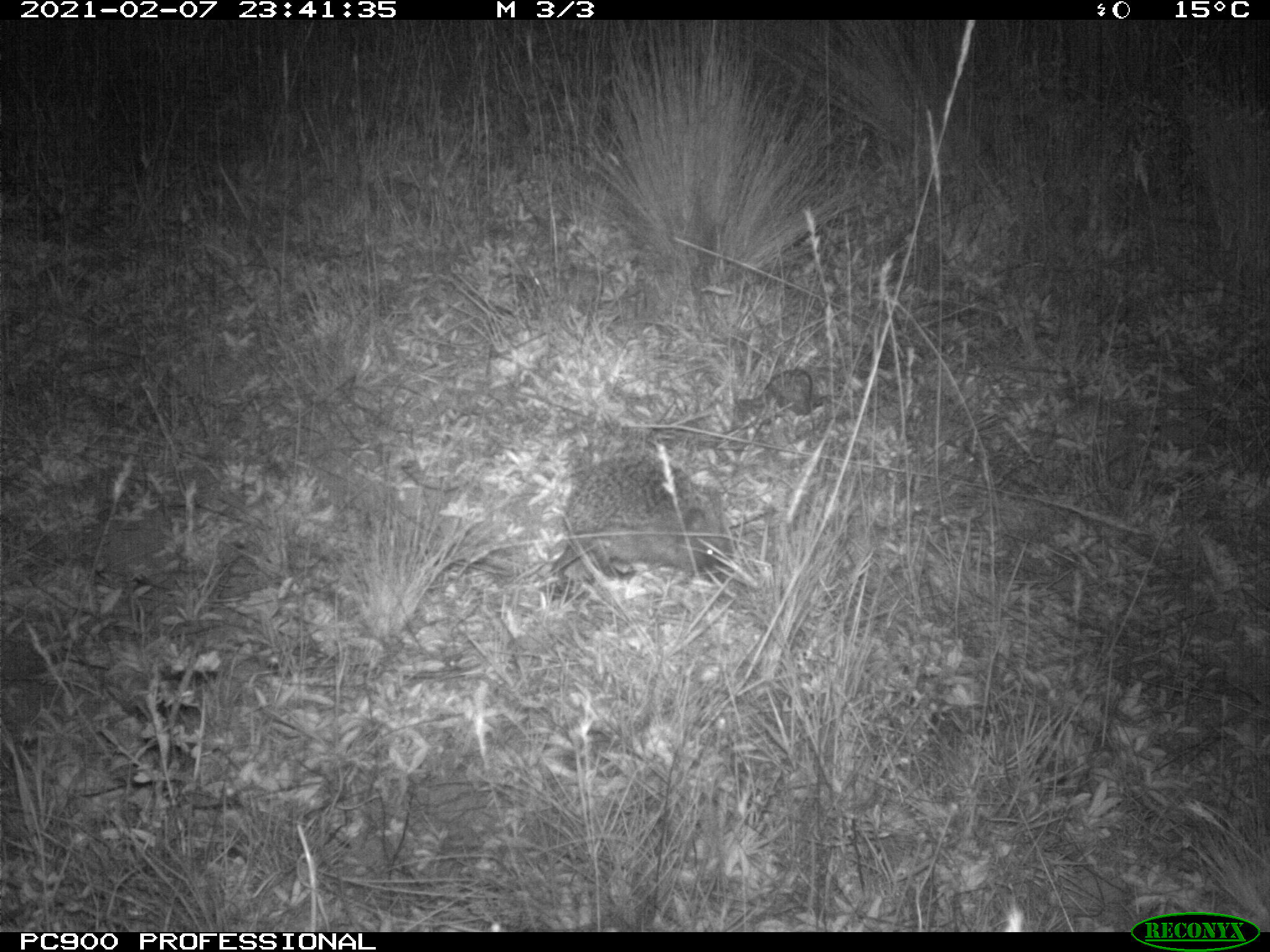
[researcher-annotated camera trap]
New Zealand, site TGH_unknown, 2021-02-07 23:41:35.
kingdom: Animalia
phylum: Chordata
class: Mammalia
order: Eulipotyphla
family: Erinaceidae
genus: Erinaceus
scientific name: Erinaceus europaeus europaeus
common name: european hedgehog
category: hedgehog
Hedgehog (european hedgehog) (Erinaceus europaeus europaeus).